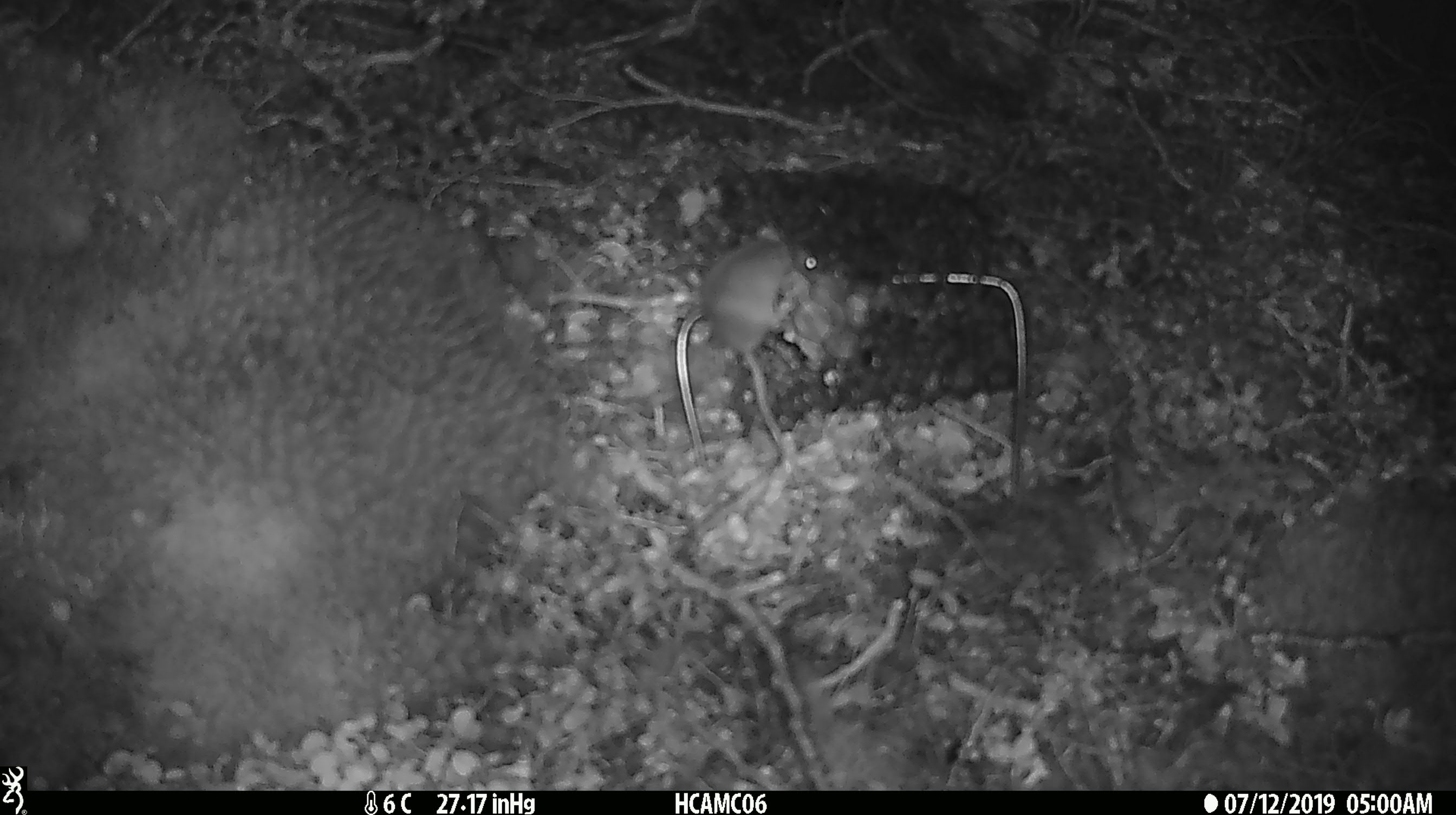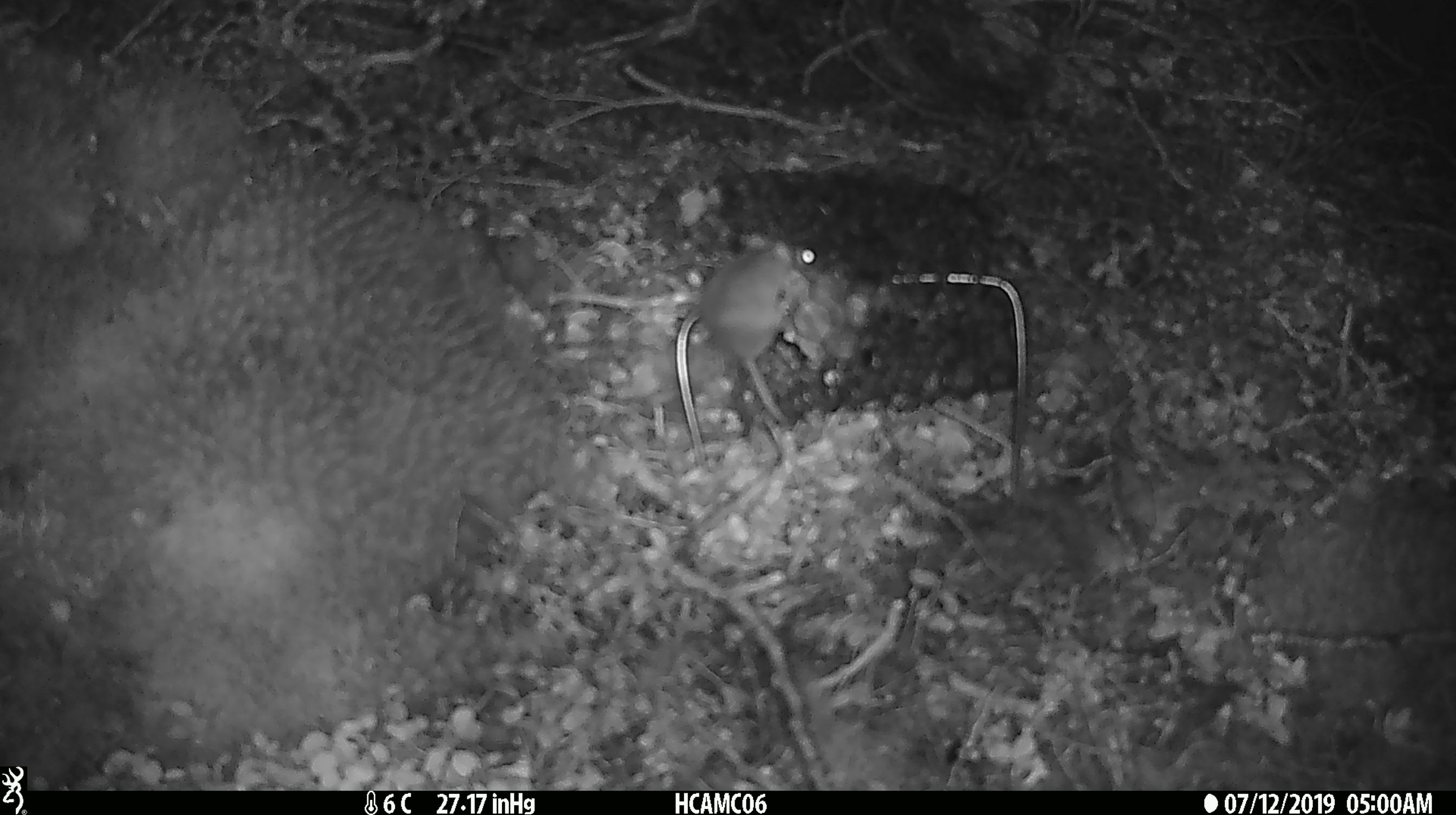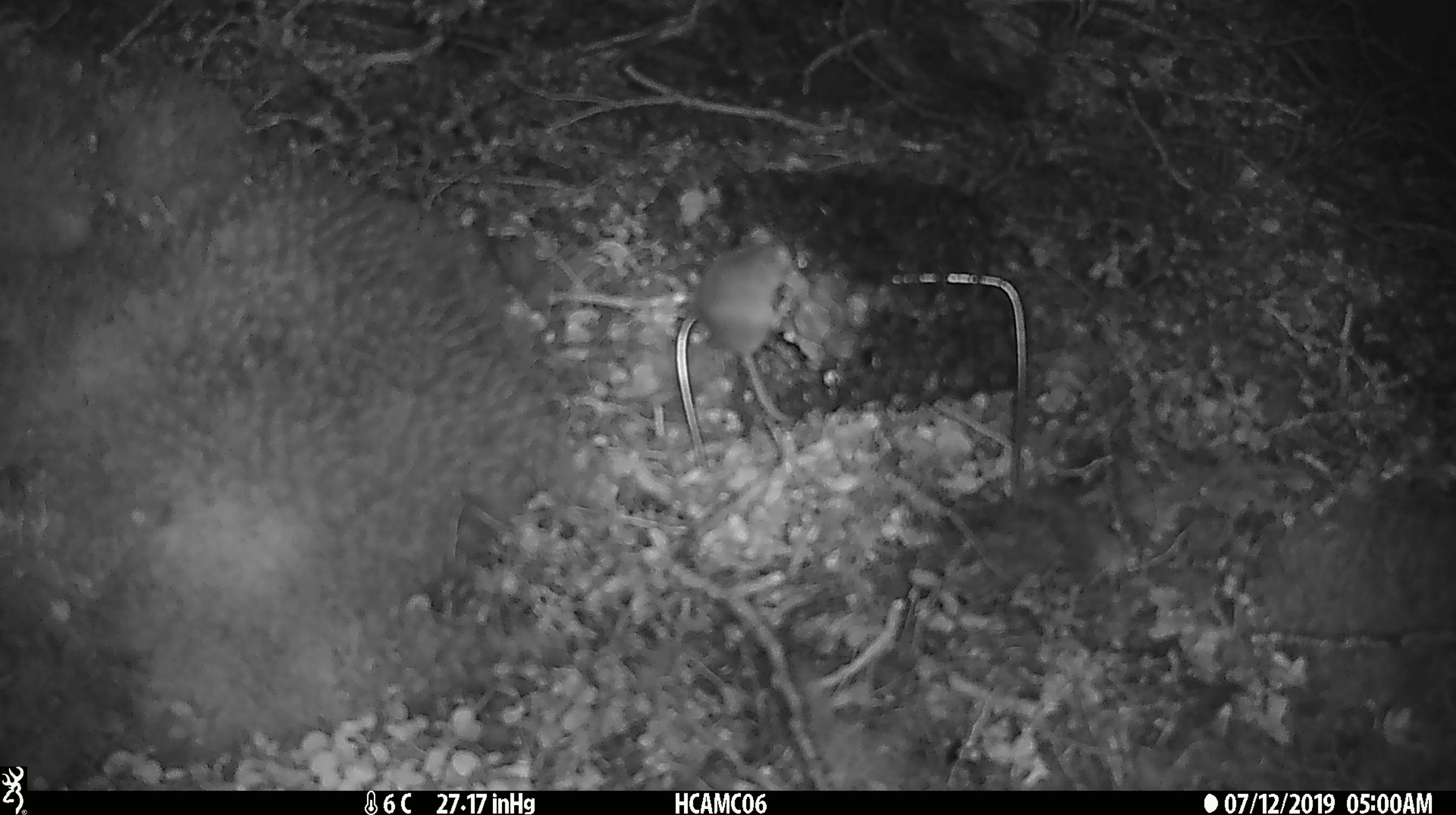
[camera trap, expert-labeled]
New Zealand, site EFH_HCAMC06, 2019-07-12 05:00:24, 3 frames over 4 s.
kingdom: Animalia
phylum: Chordata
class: Mammalia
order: Rodentia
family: Muridae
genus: Mus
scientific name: Mus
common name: mouse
Mouse (Mus).